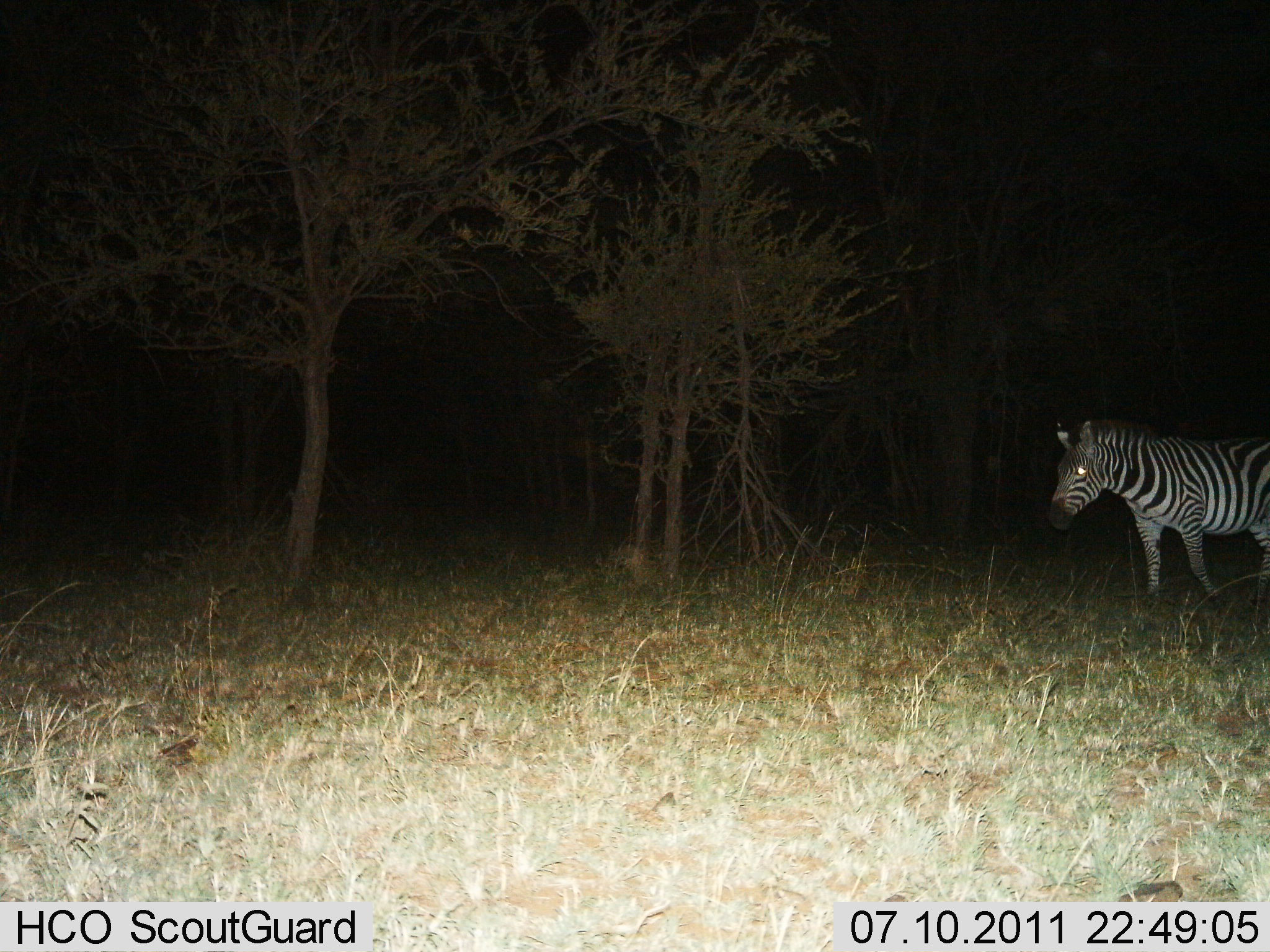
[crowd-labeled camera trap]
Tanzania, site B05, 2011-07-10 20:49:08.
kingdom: Animalia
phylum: Chordata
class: Mammalia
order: Perissodactyla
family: Equidae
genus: Equus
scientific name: Equus quagga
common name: plains zebra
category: zebra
Zebra (plains zebra) (Equus quagga), count 1. Behavior (volunteer vote fractions): standing 36%, resting 0%, moving 64%, interacting 0%. Young present (vote fraction): 0%. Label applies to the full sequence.